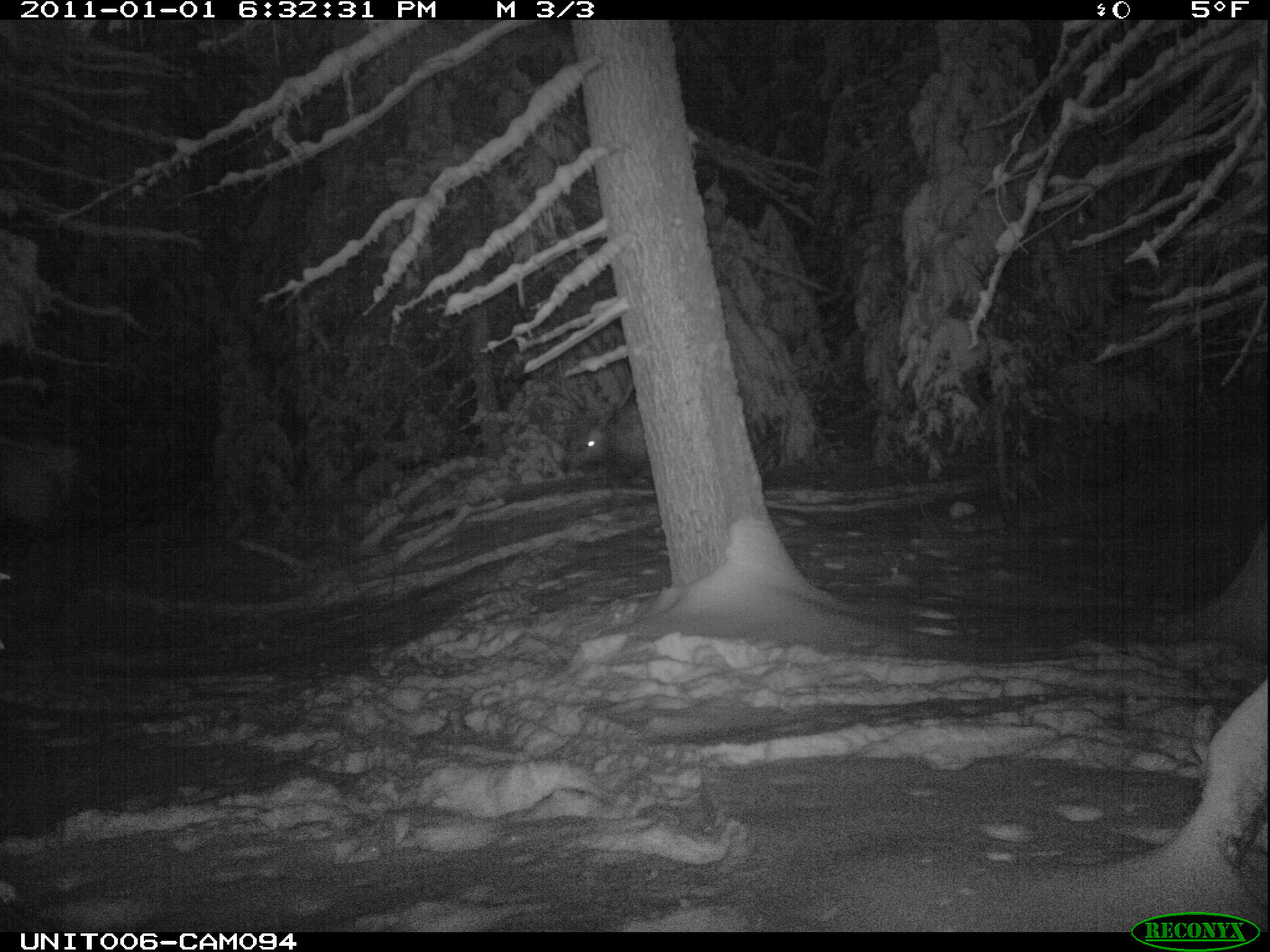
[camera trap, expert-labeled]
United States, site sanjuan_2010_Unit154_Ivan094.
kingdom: Animalia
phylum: Chordata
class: Mammalia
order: Artiodactyla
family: Cervidae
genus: Cervus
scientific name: Cervus elaphus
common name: red deer